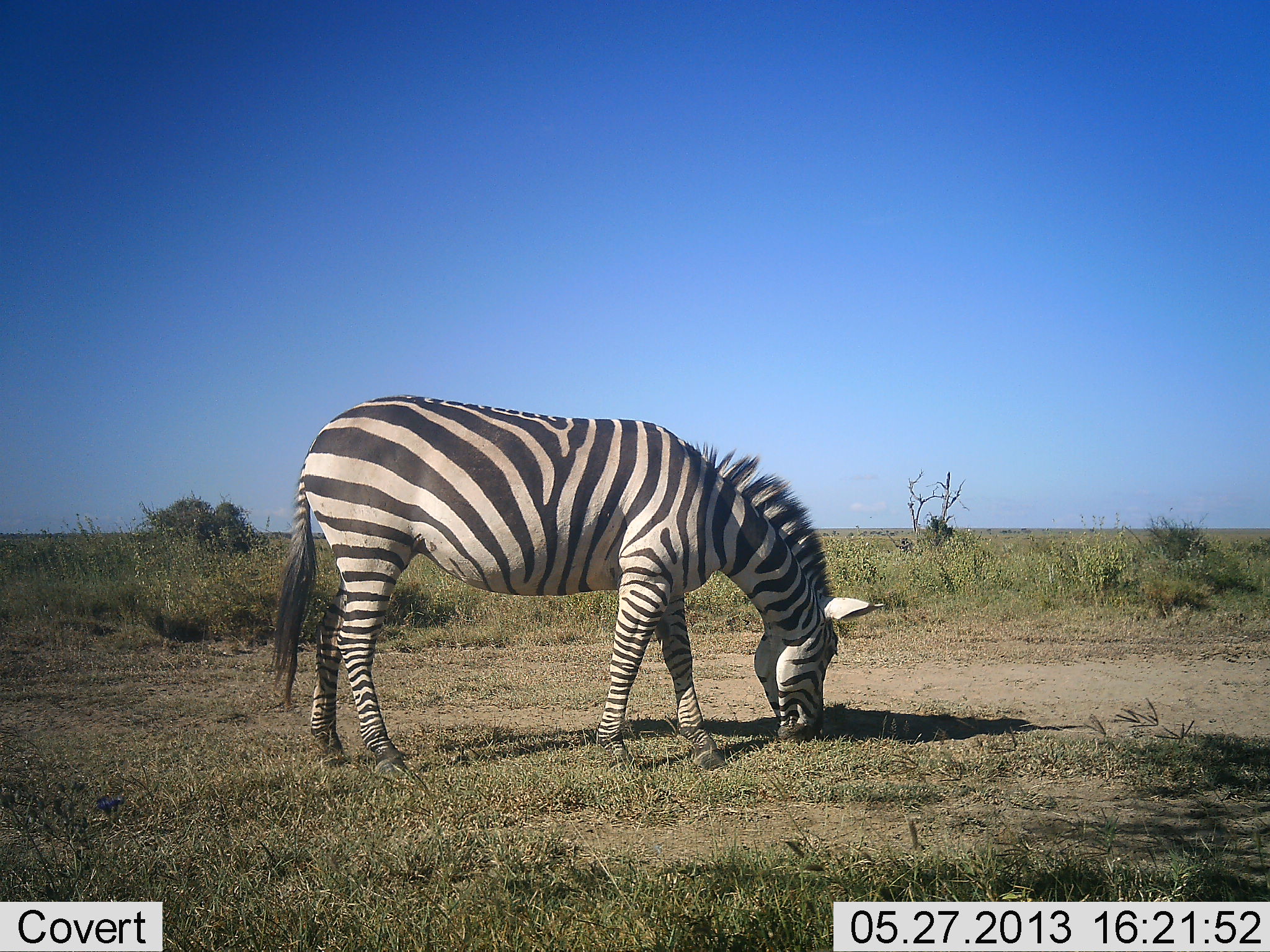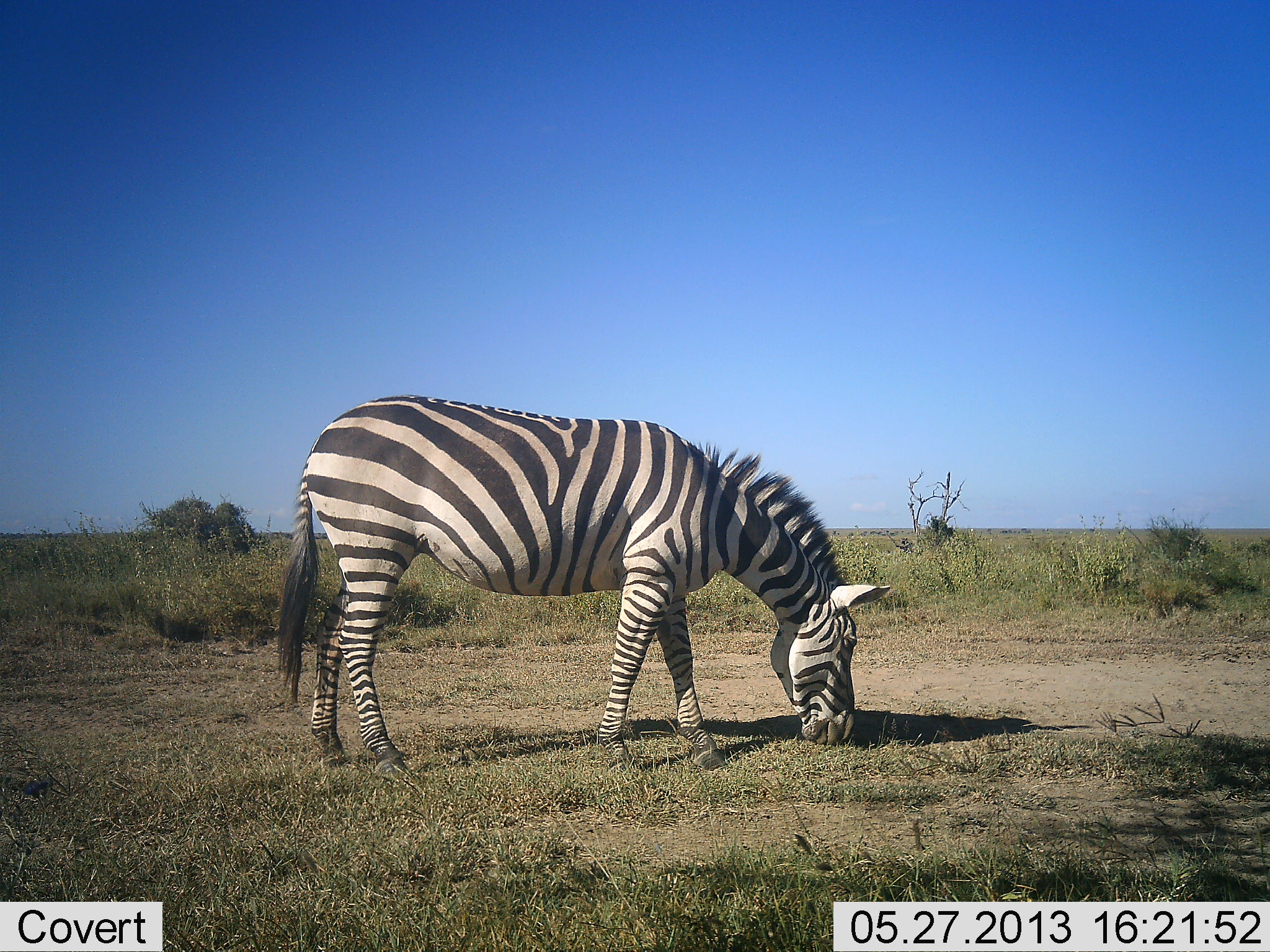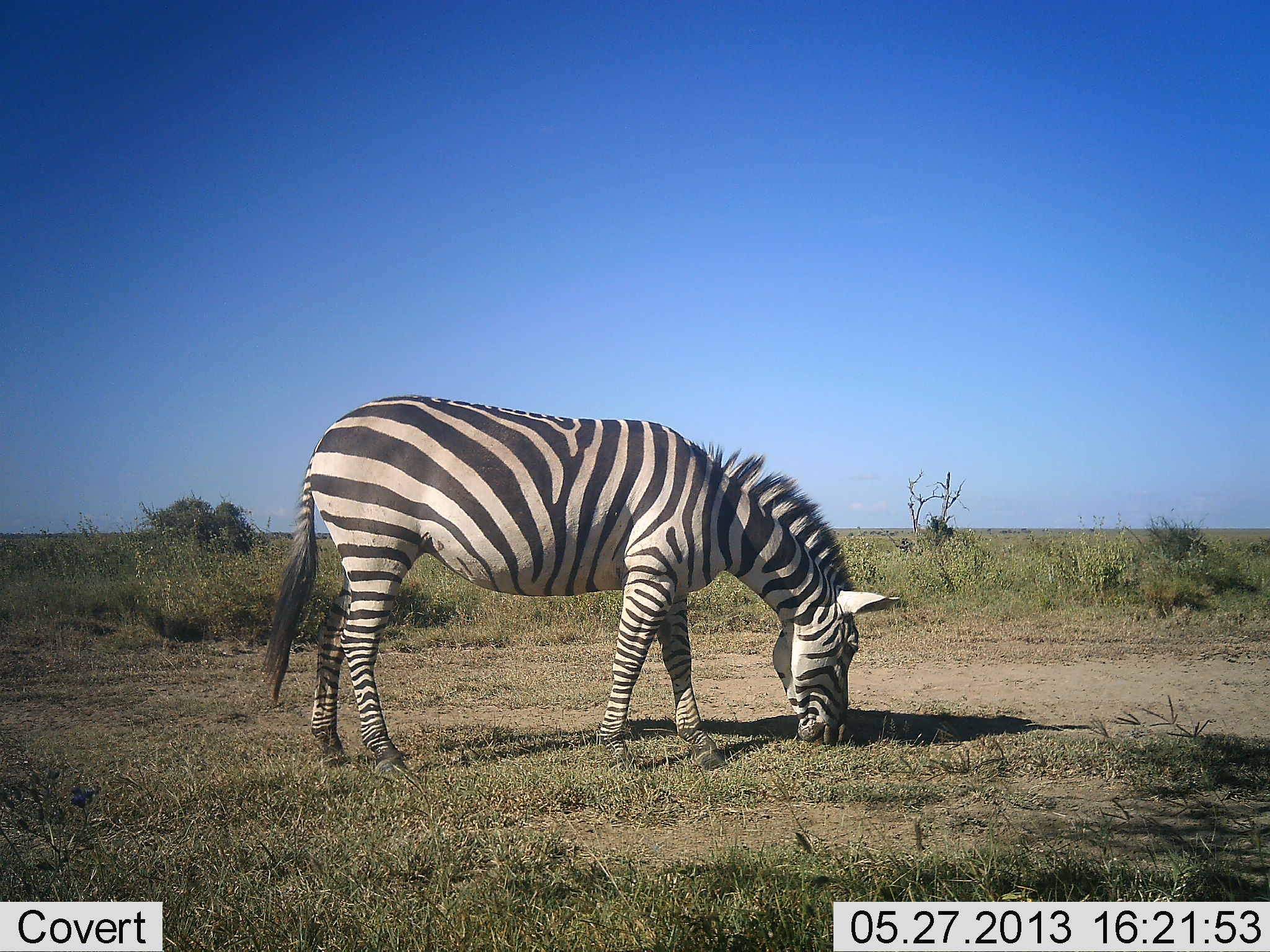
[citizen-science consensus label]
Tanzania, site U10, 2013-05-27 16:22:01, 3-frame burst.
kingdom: Animalia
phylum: Chordata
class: Mammalia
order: Perissodactyla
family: Equidae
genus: Equus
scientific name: Equus quagga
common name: plains zebra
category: zebra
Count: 1.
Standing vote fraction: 0%.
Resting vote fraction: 0%.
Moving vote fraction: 0%.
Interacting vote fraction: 0%.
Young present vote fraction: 0%.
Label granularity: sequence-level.